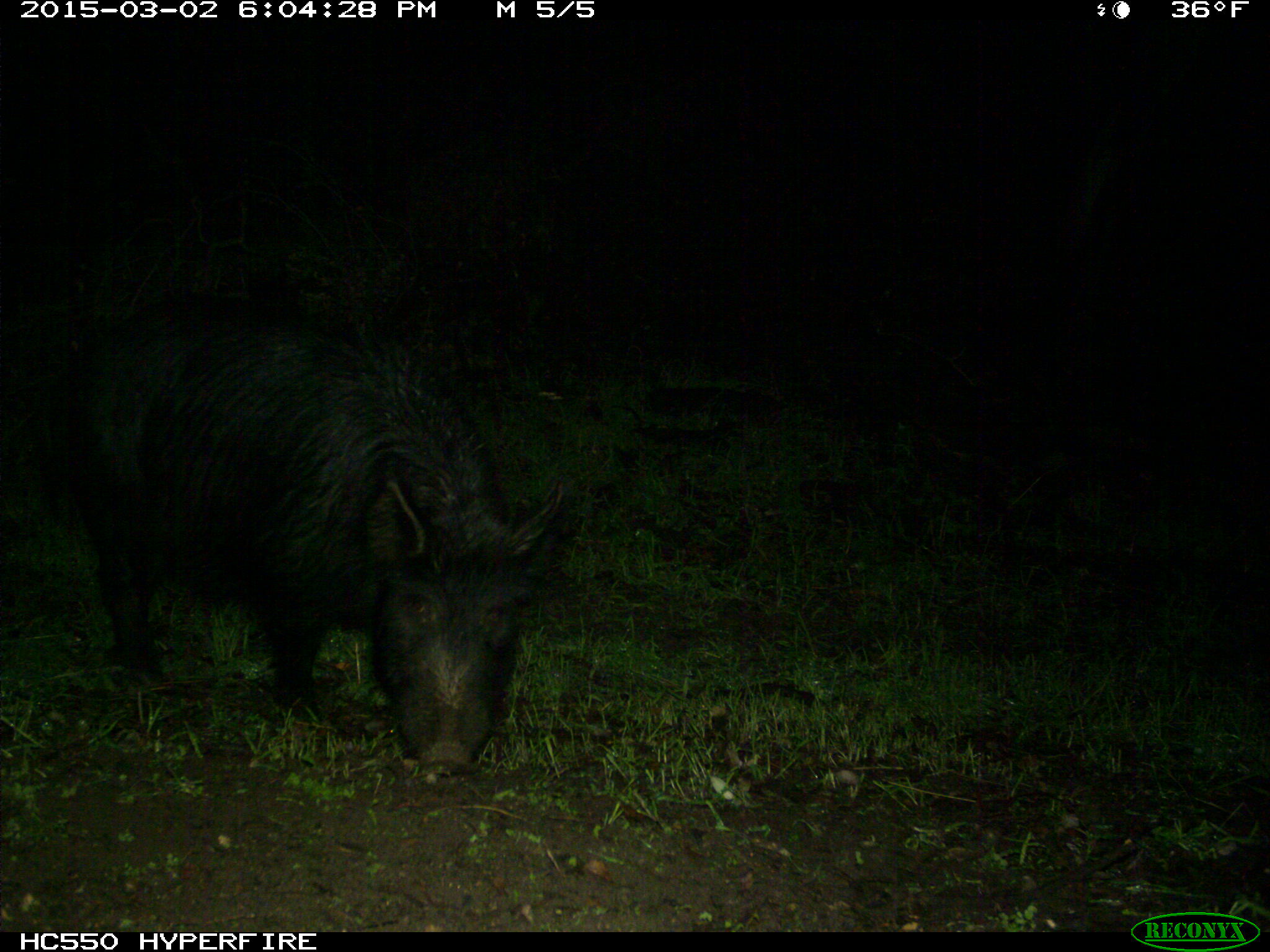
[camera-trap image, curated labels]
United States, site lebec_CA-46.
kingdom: Animalia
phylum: Chordata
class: Mammalia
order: Artiodactyla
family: Suidae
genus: Sus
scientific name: Sus scrofa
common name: wild boar